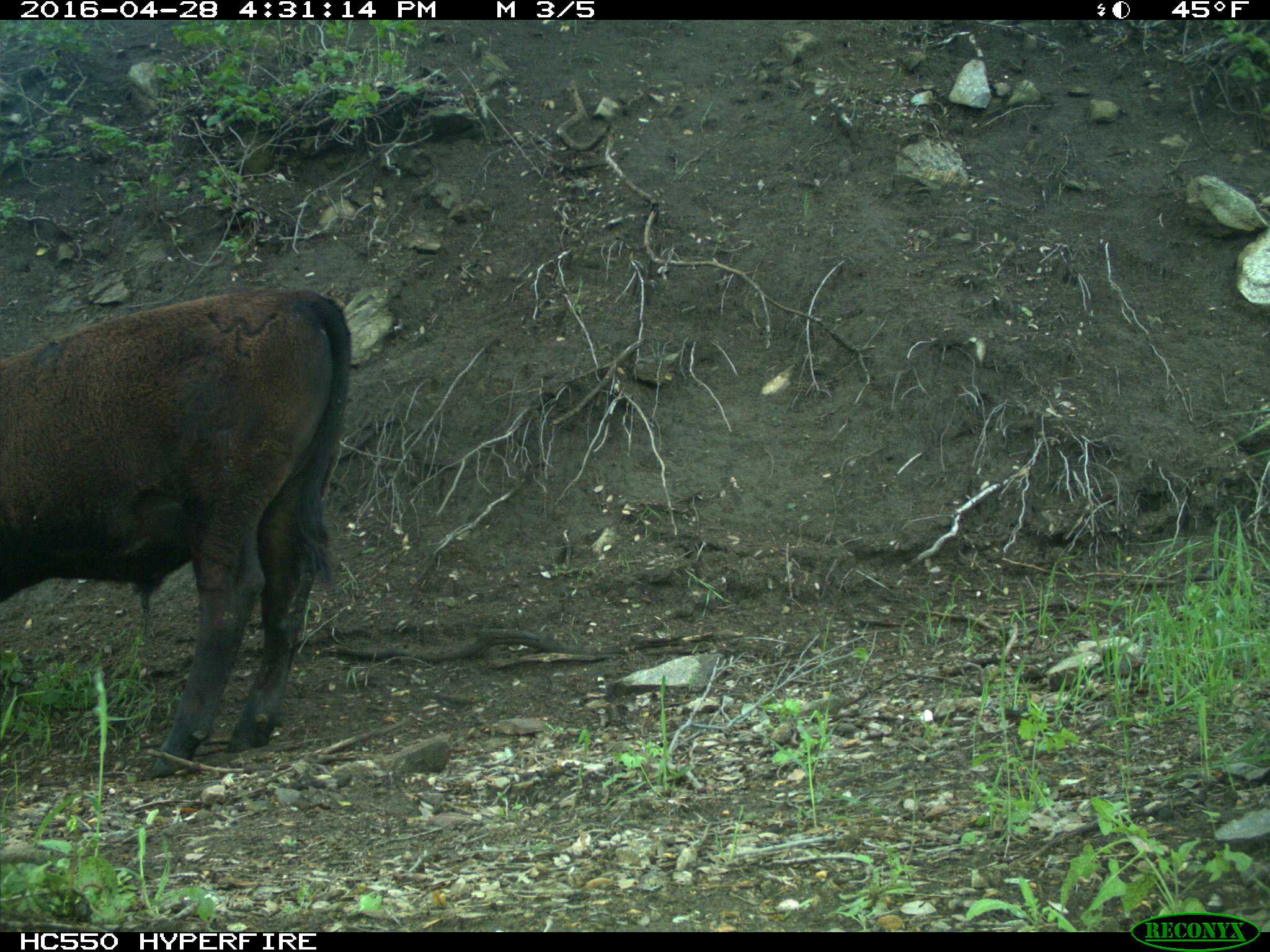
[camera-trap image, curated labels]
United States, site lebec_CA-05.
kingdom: Animalia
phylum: Chordata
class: Mammalia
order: Artiodactyla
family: Bovidae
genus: Bos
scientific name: Bos taurus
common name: domestic cow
Bos taurus (domestic cow).